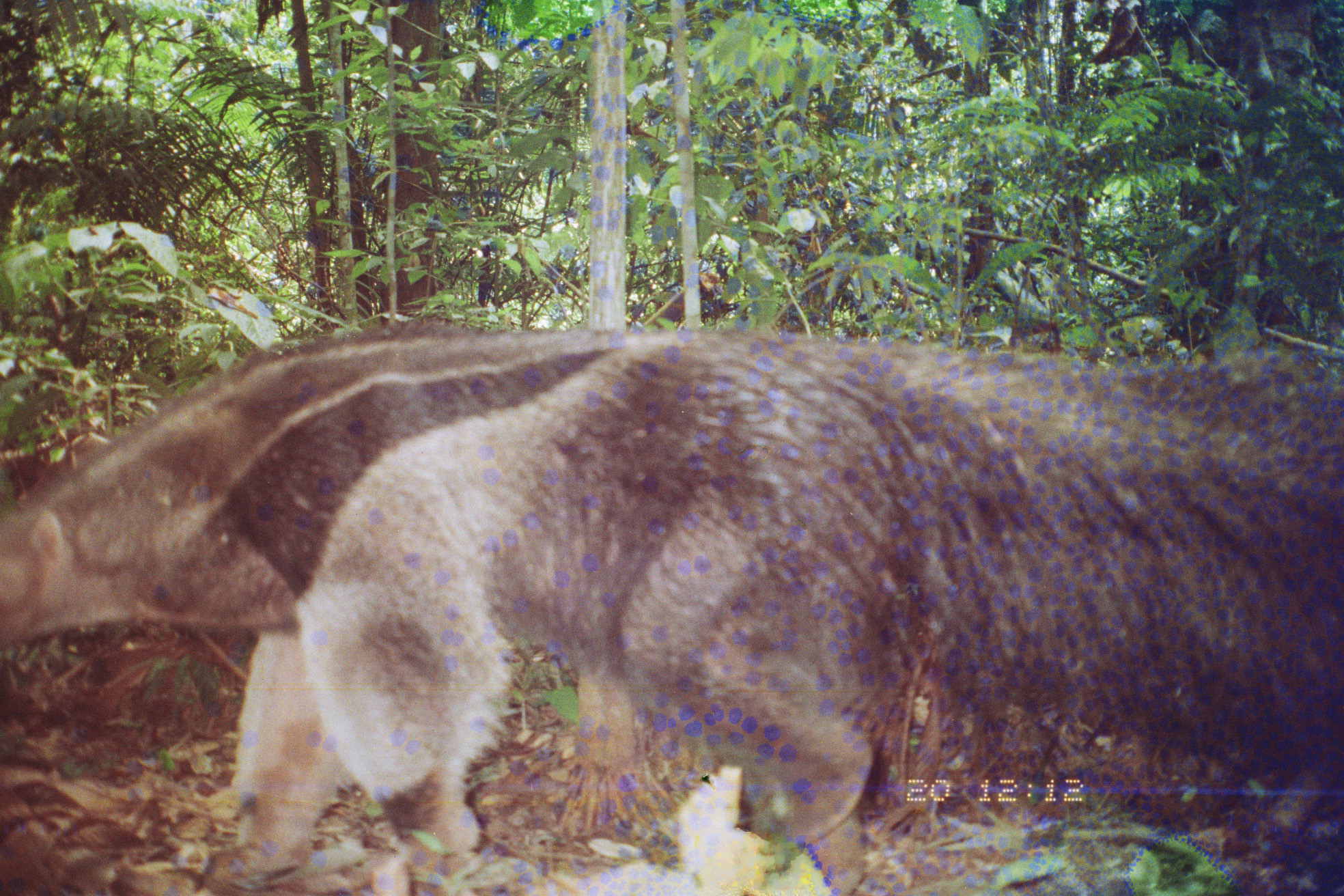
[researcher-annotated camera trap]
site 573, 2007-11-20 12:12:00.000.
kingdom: Animalia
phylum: Chordata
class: Mammalia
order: Pilosa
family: Myrmecophagidae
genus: Myrmecophaga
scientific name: Myrmecophaga tridactyla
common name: giant anteater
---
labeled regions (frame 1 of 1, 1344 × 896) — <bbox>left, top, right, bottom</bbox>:
myrmecophaga tridactyla: <bbox>0, 323, 1344, 896</bbox>